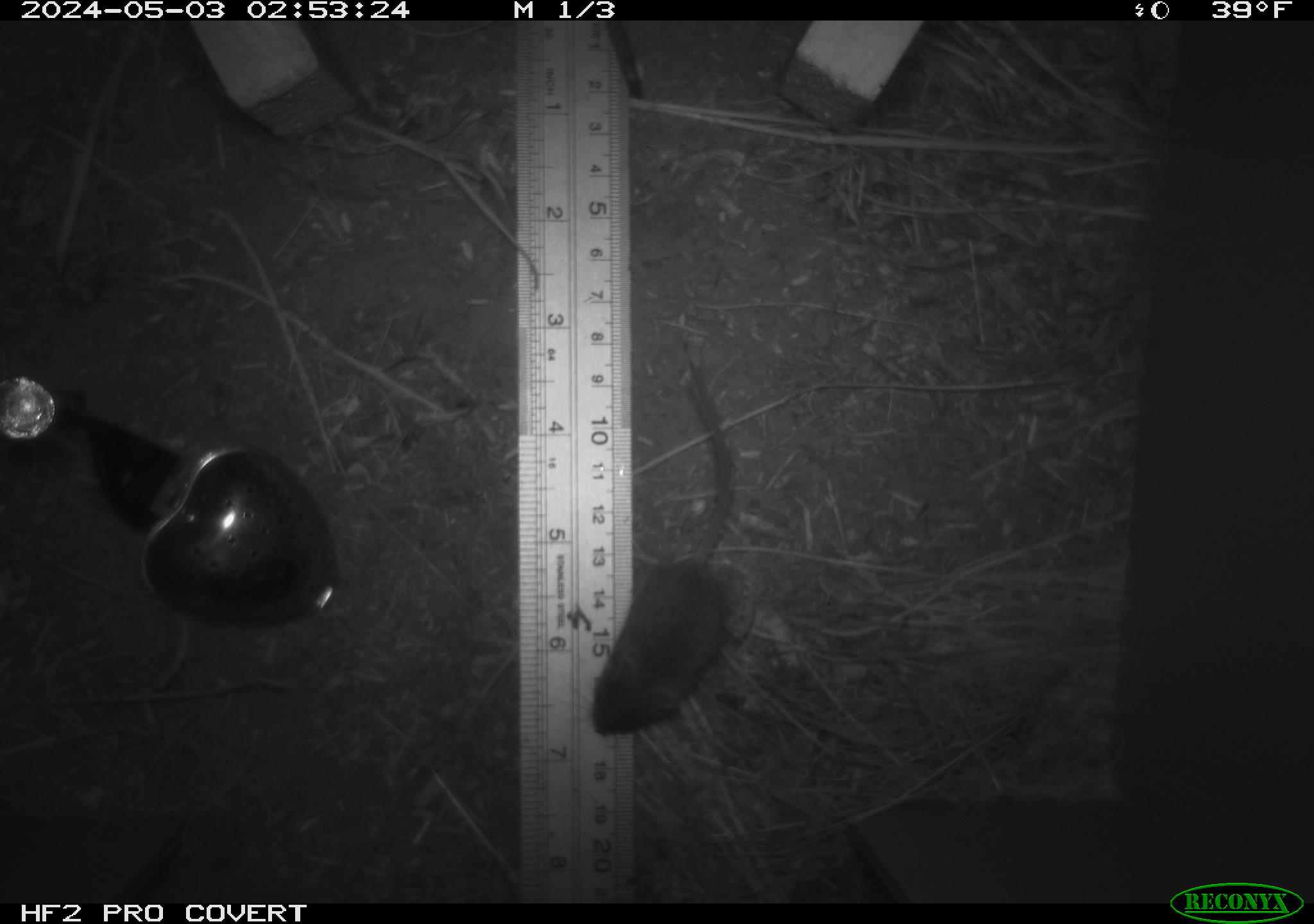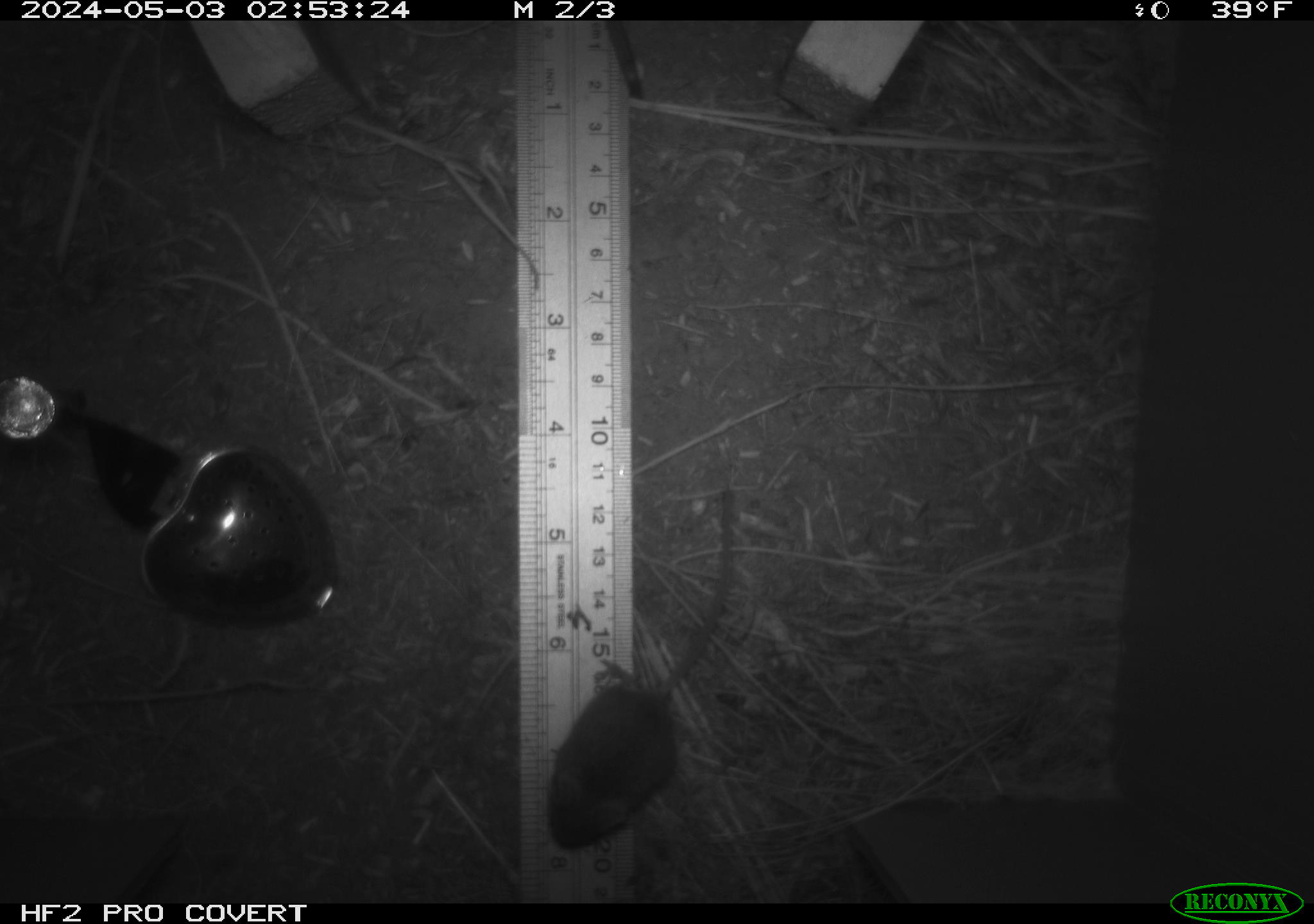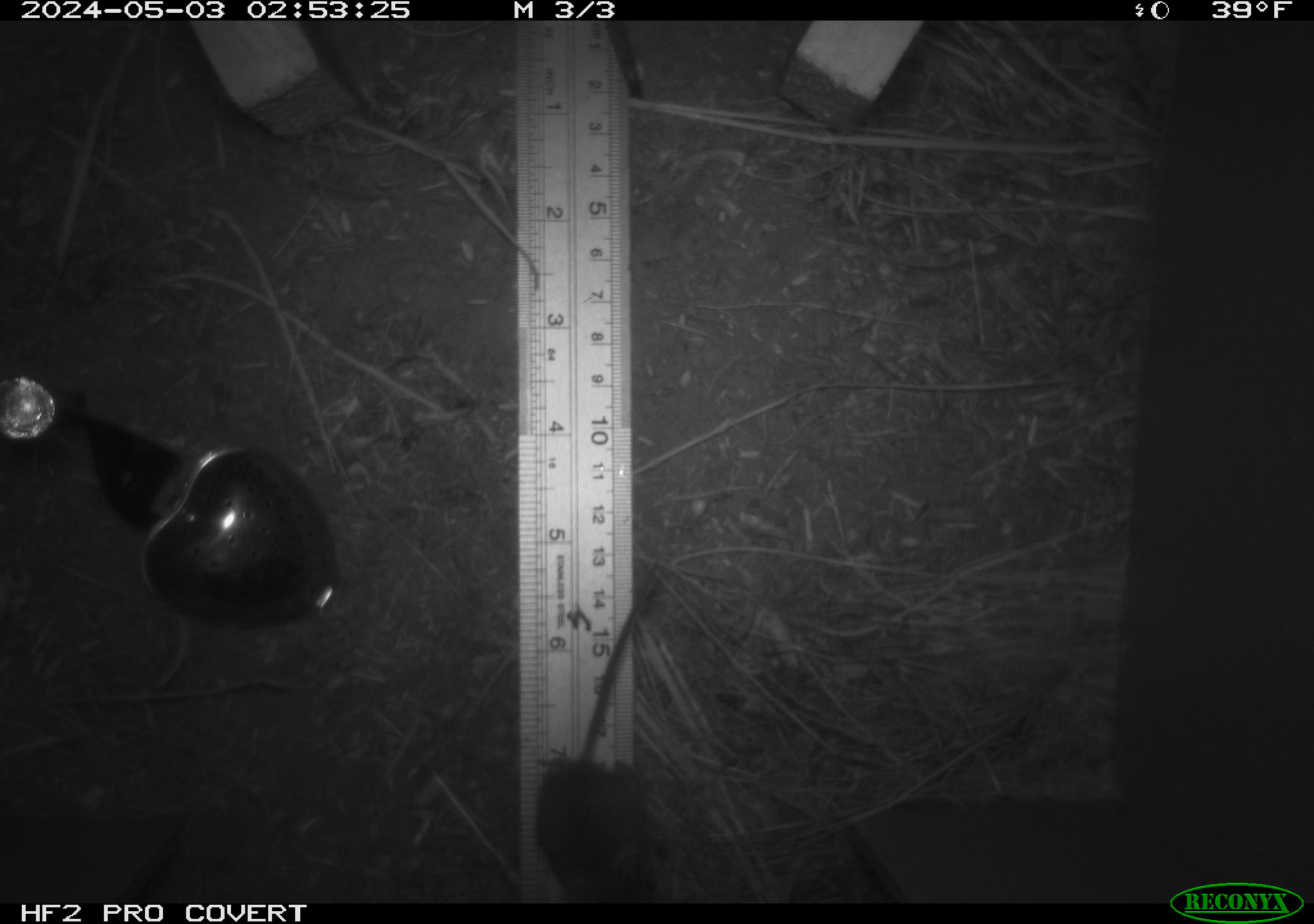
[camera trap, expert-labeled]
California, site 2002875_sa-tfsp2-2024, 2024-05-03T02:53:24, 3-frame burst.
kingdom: Animalia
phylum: Chordata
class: Mammalia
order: Rodentia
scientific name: Rodentia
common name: mouse species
Mouse species (Rodentia).